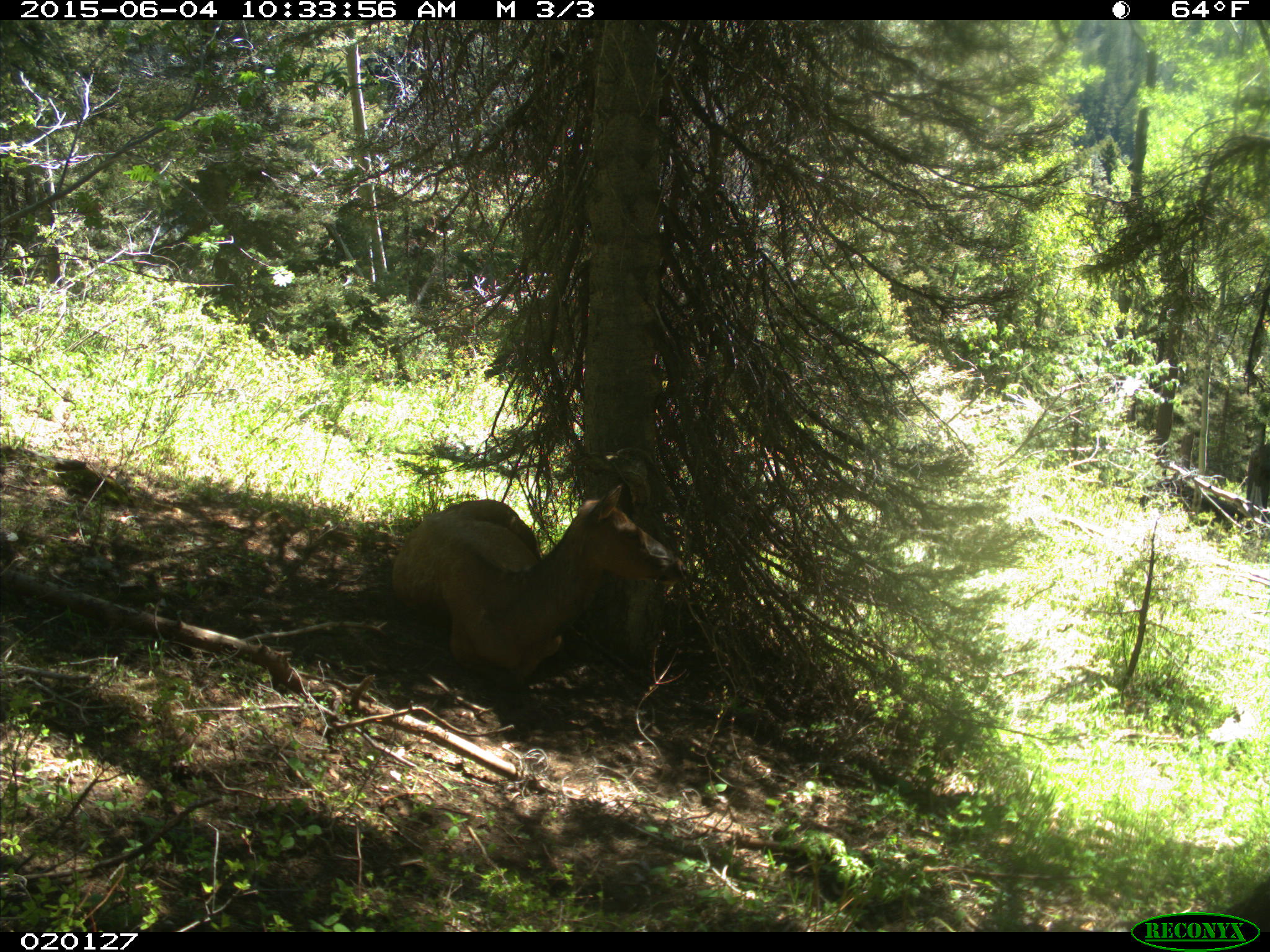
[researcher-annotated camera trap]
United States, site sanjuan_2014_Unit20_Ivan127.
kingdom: Animalia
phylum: Chordata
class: Mammalia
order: Artiodactyla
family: Cervidae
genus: Cervus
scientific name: Cervus elaphus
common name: red deer